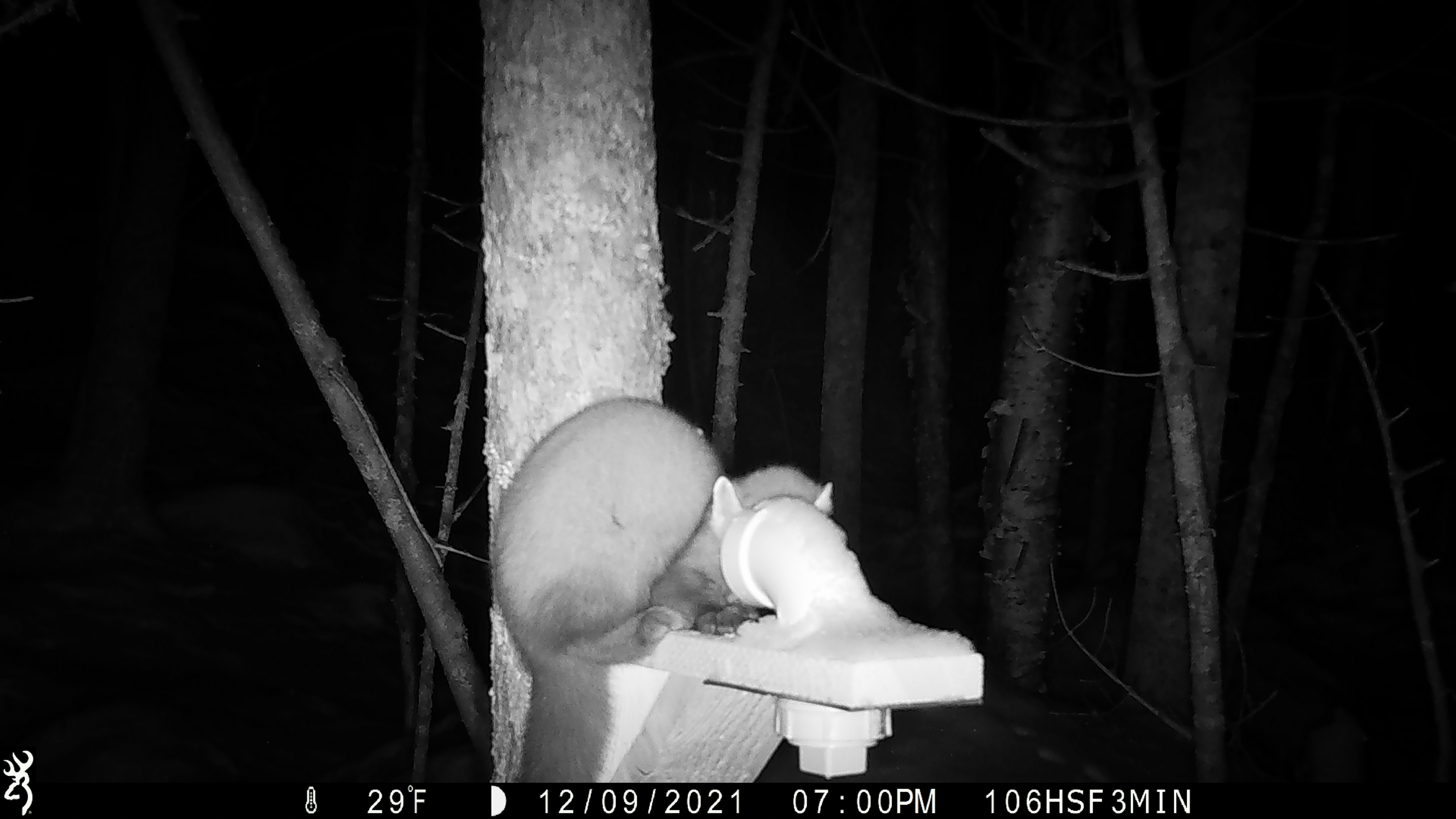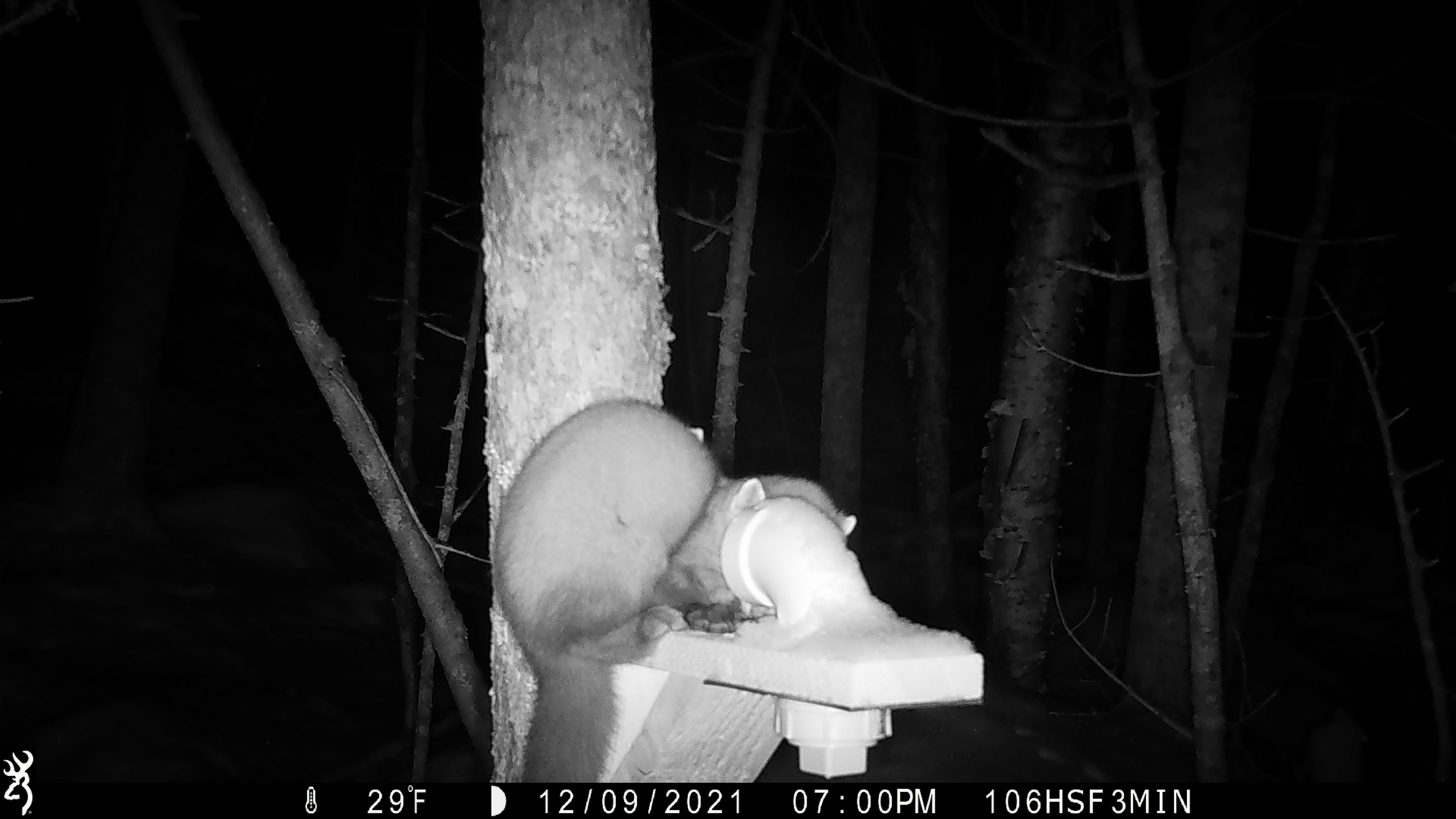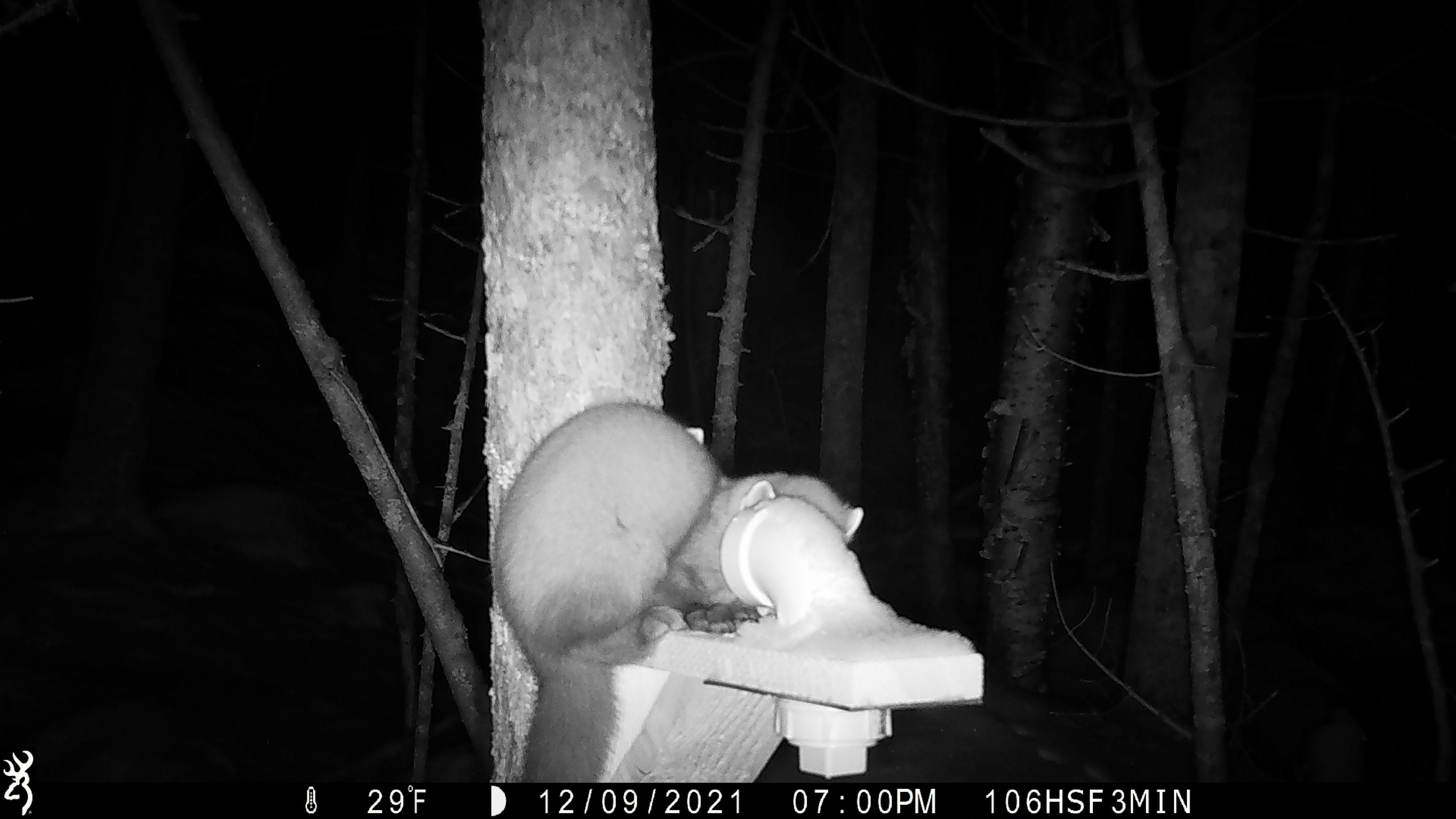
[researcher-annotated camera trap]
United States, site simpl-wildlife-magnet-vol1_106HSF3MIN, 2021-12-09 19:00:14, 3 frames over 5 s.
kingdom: Animalia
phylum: Chordata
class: Mammalia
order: Carnivora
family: Mustelidae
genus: Martes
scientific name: Martes americana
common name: american marten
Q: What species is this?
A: American marten (Martes americana).